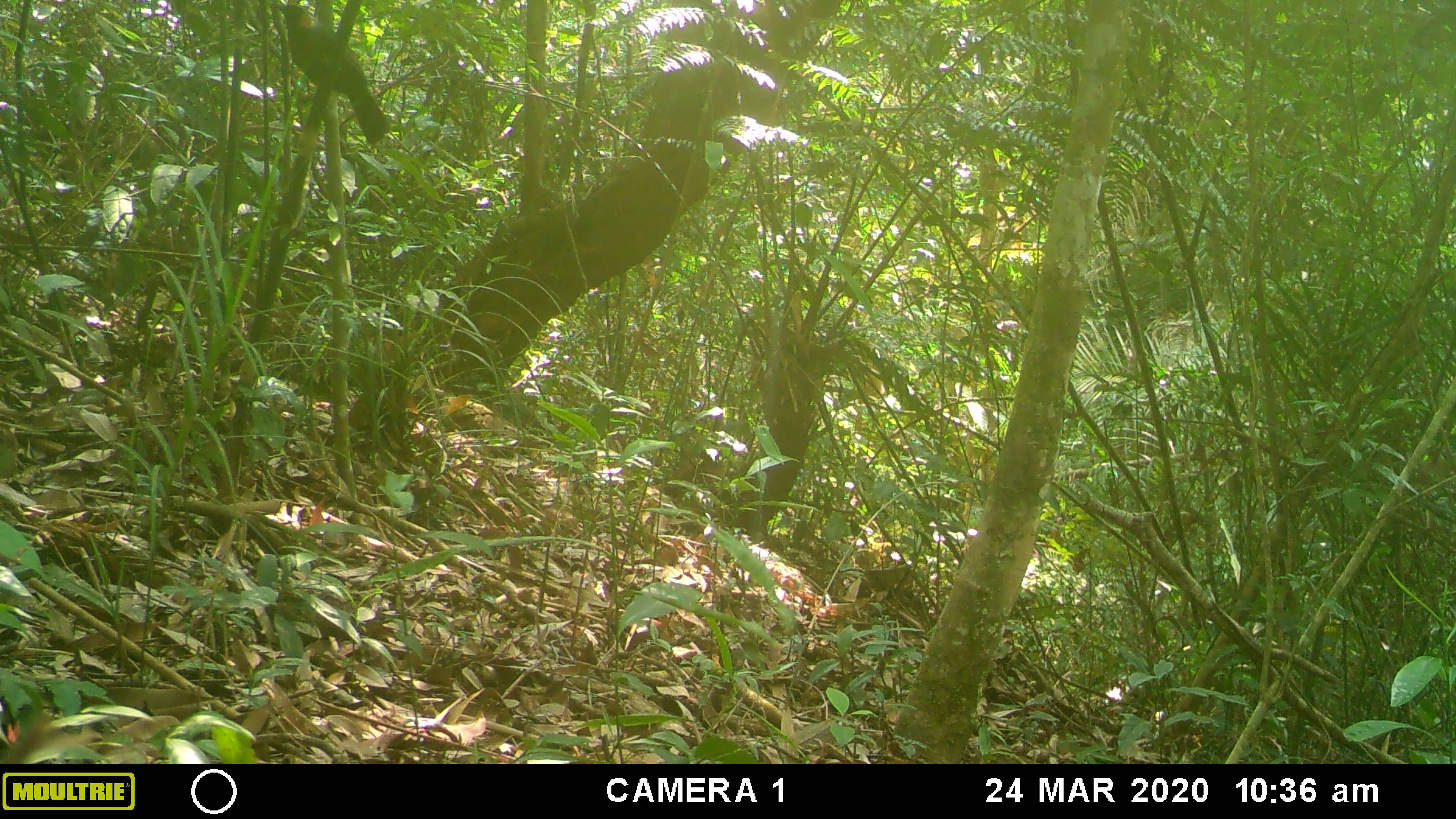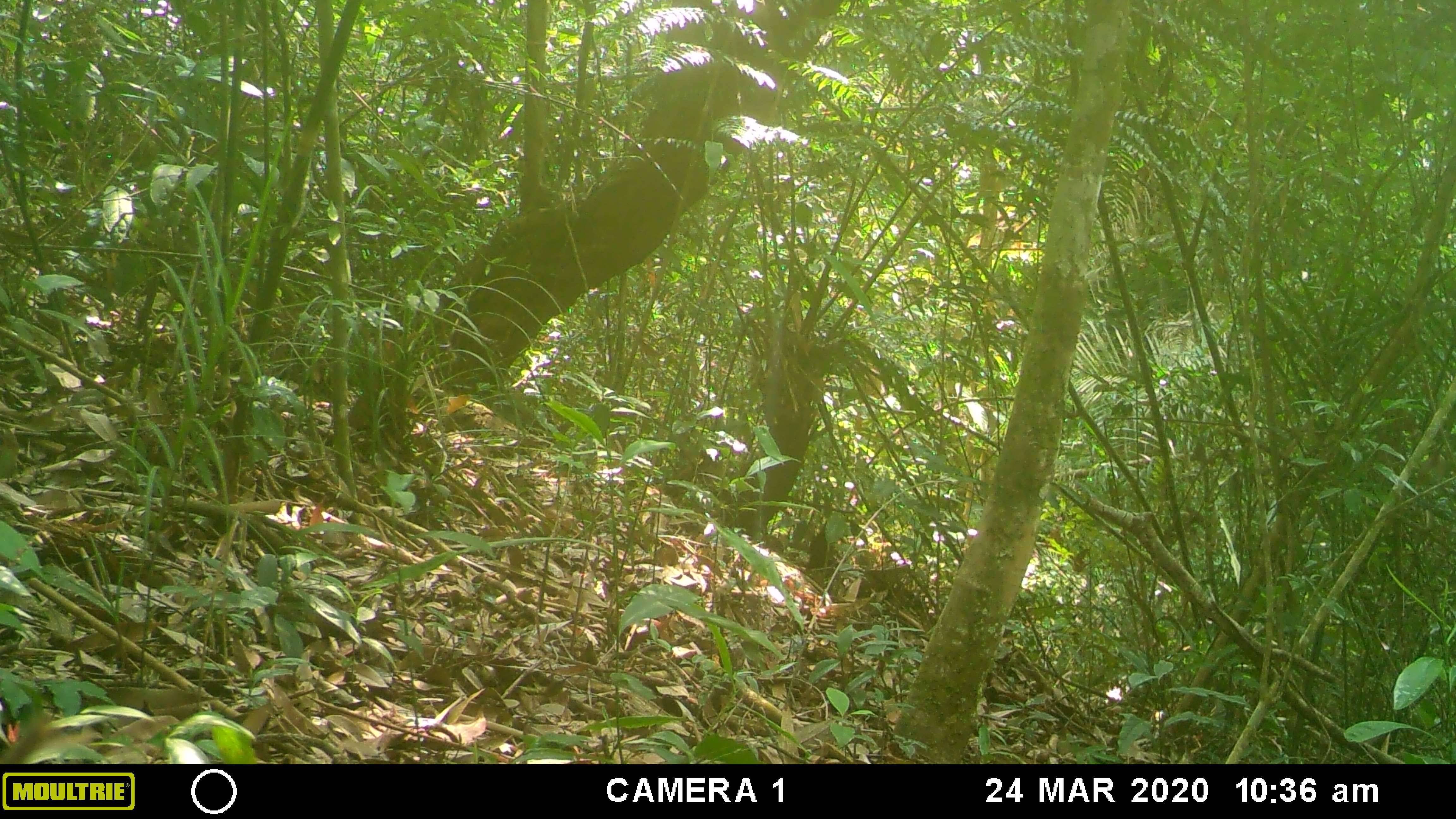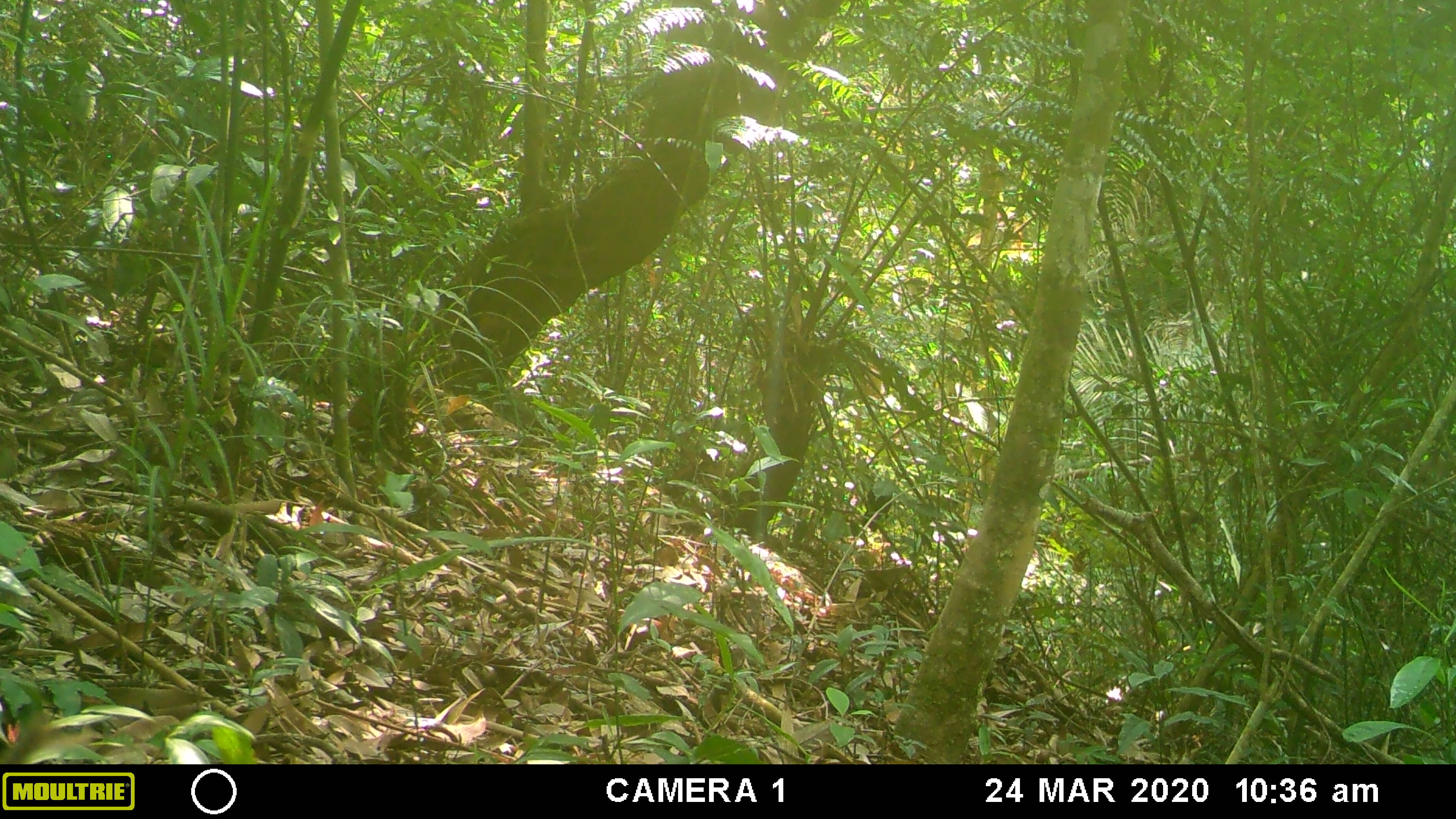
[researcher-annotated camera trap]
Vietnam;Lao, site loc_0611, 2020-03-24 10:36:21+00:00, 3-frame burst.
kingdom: Animalia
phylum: Chordata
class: Aves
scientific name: Aves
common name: bird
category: unidentified bird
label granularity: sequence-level